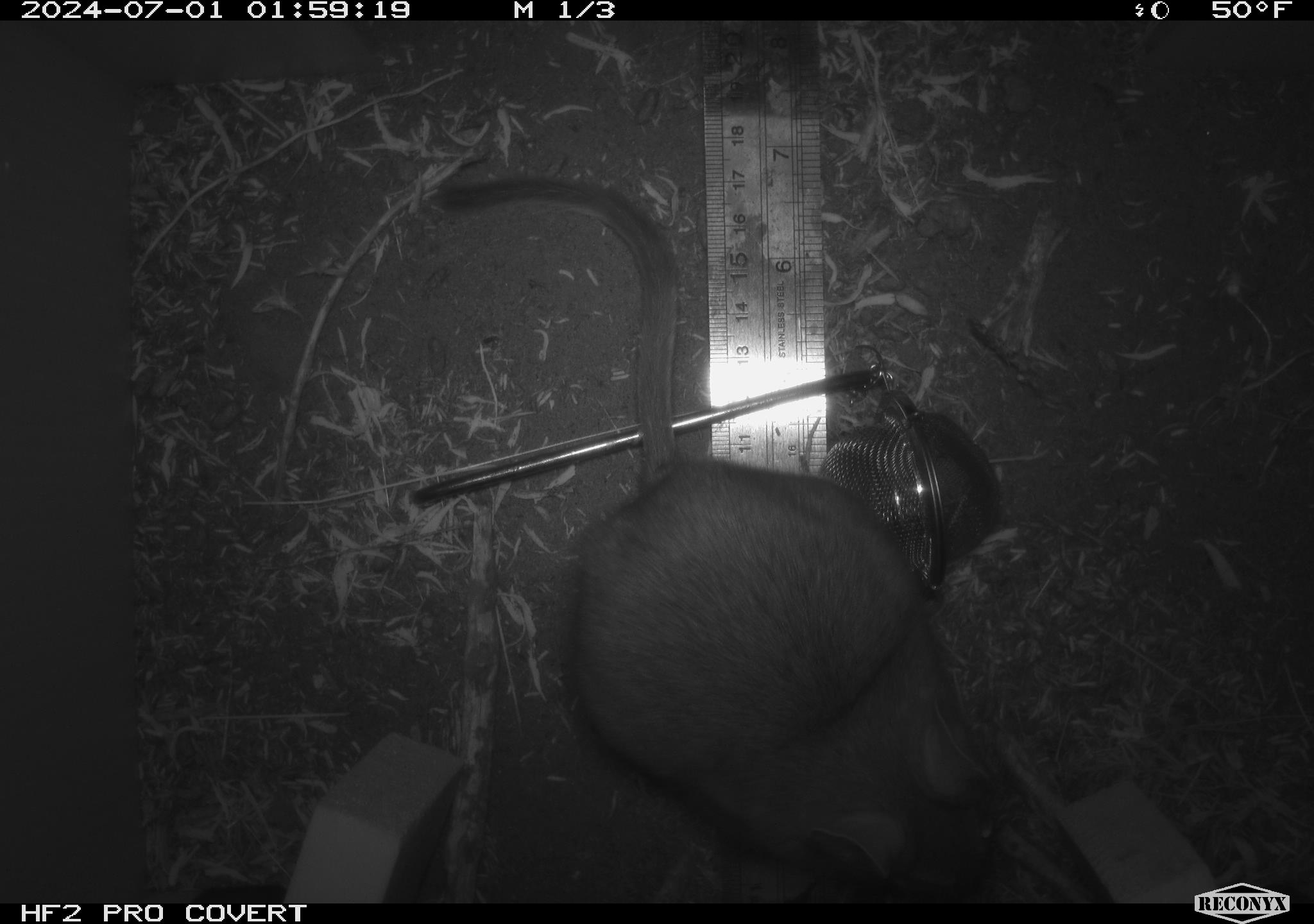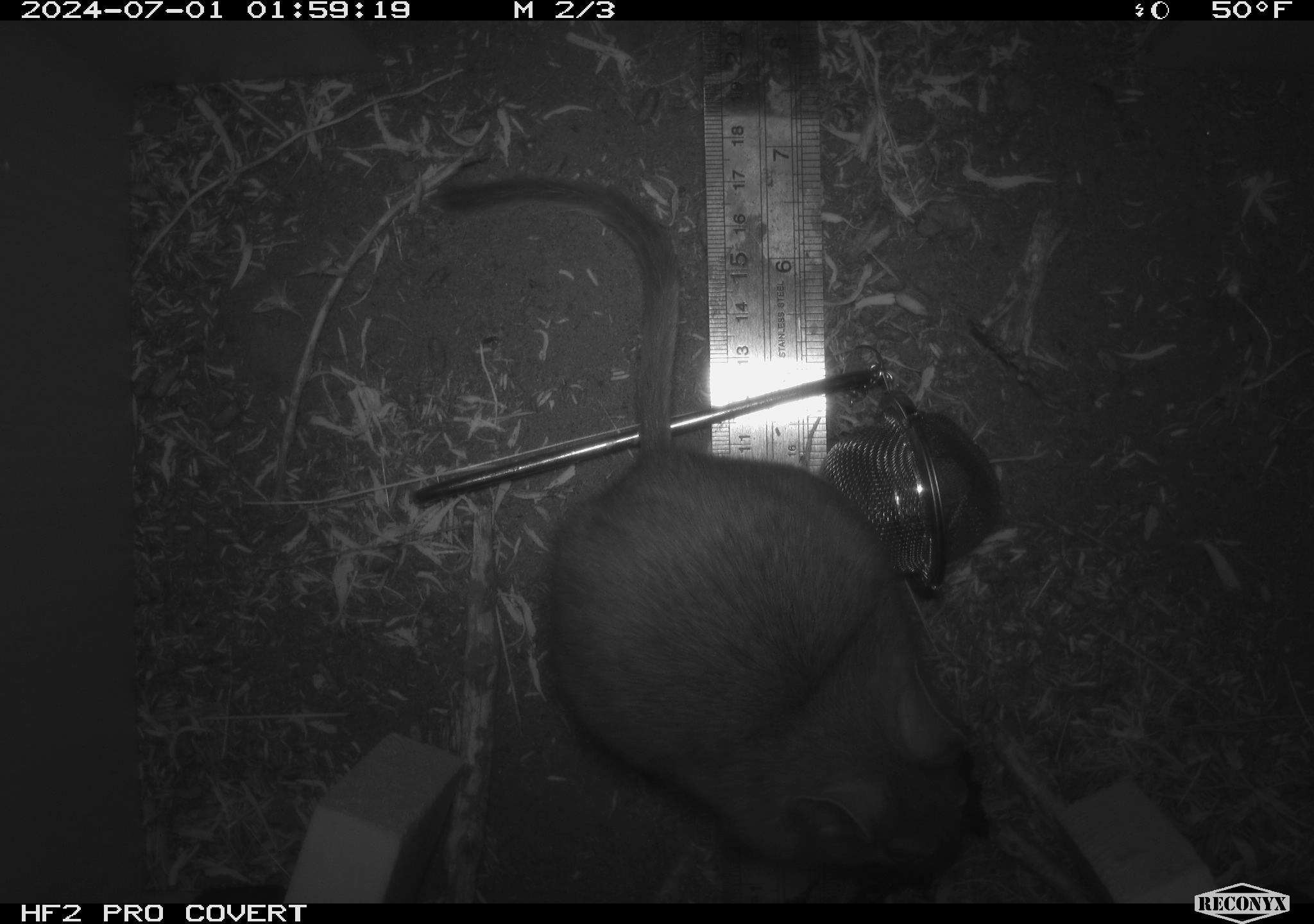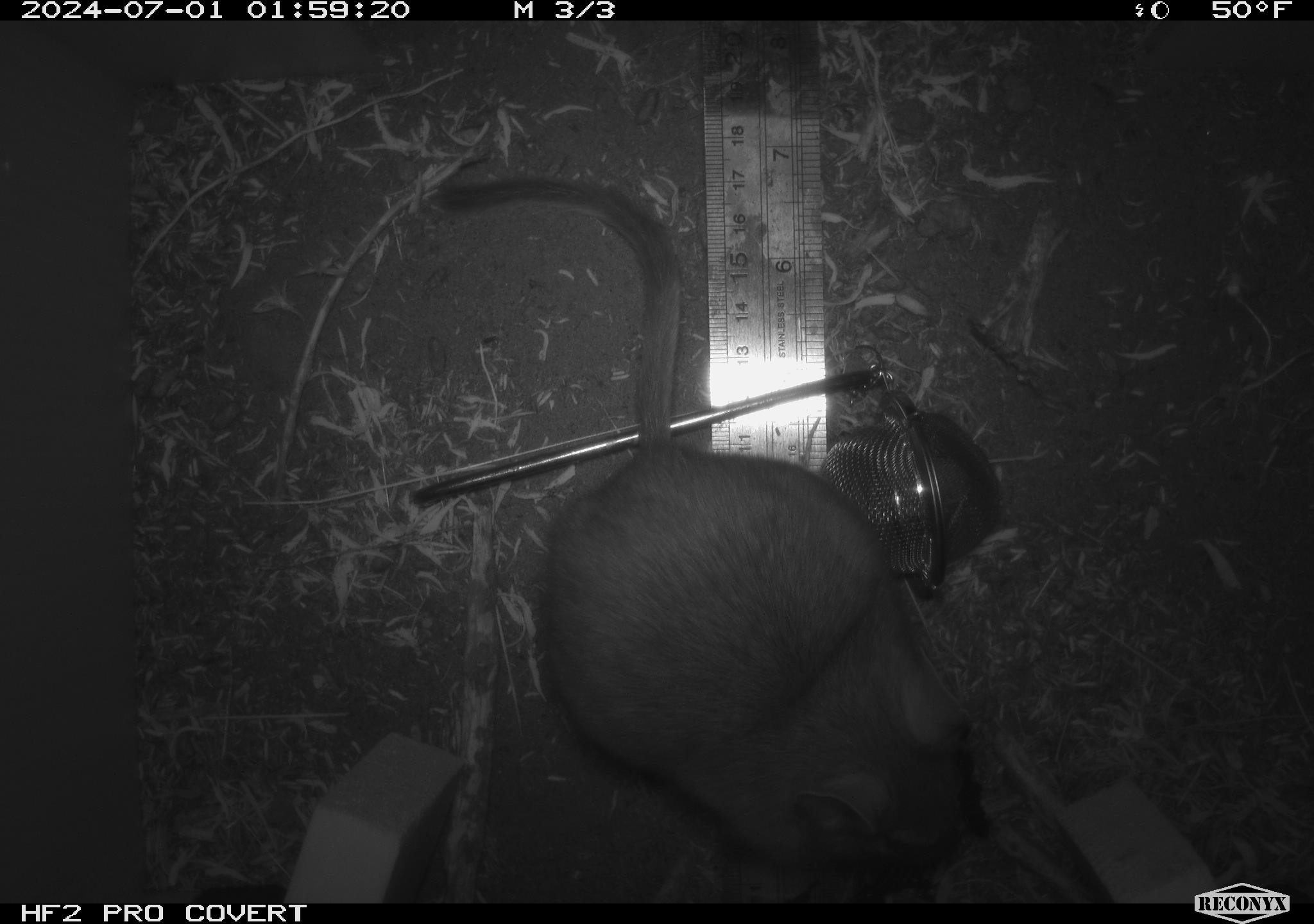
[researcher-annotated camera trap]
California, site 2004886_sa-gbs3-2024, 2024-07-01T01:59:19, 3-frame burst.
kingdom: Animalia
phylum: Chordata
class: Mammalia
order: Rodentia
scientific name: Rodentia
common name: woodrat or rat or mouse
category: woodrat or rat or mouse species